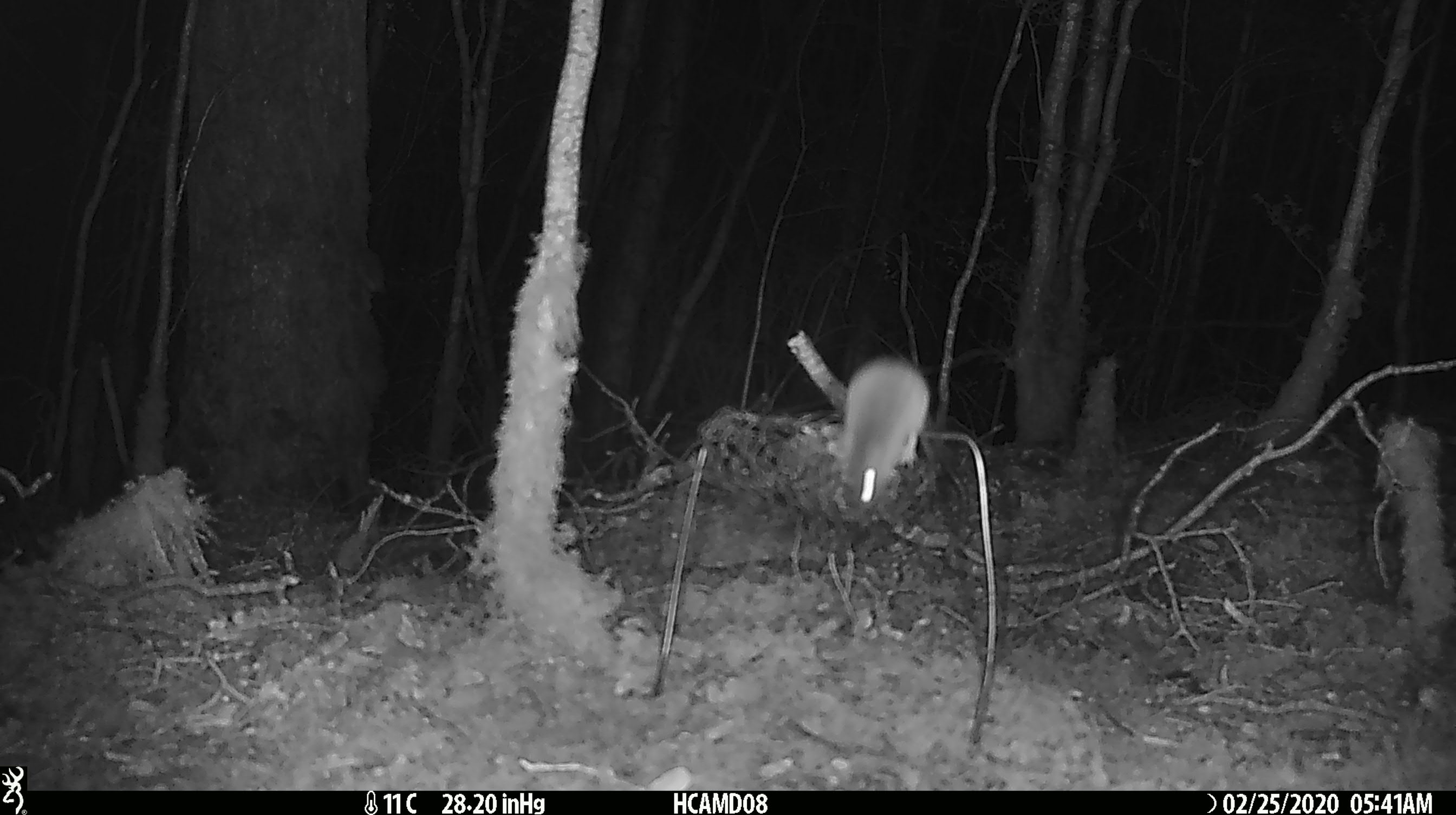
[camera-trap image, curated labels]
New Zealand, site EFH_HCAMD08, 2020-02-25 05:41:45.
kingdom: Animalia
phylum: Chordata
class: Mammalia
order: Rodentia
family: Muridae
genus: Mus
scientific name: Mus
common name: mouse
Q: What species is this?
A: Mouse (Mus).